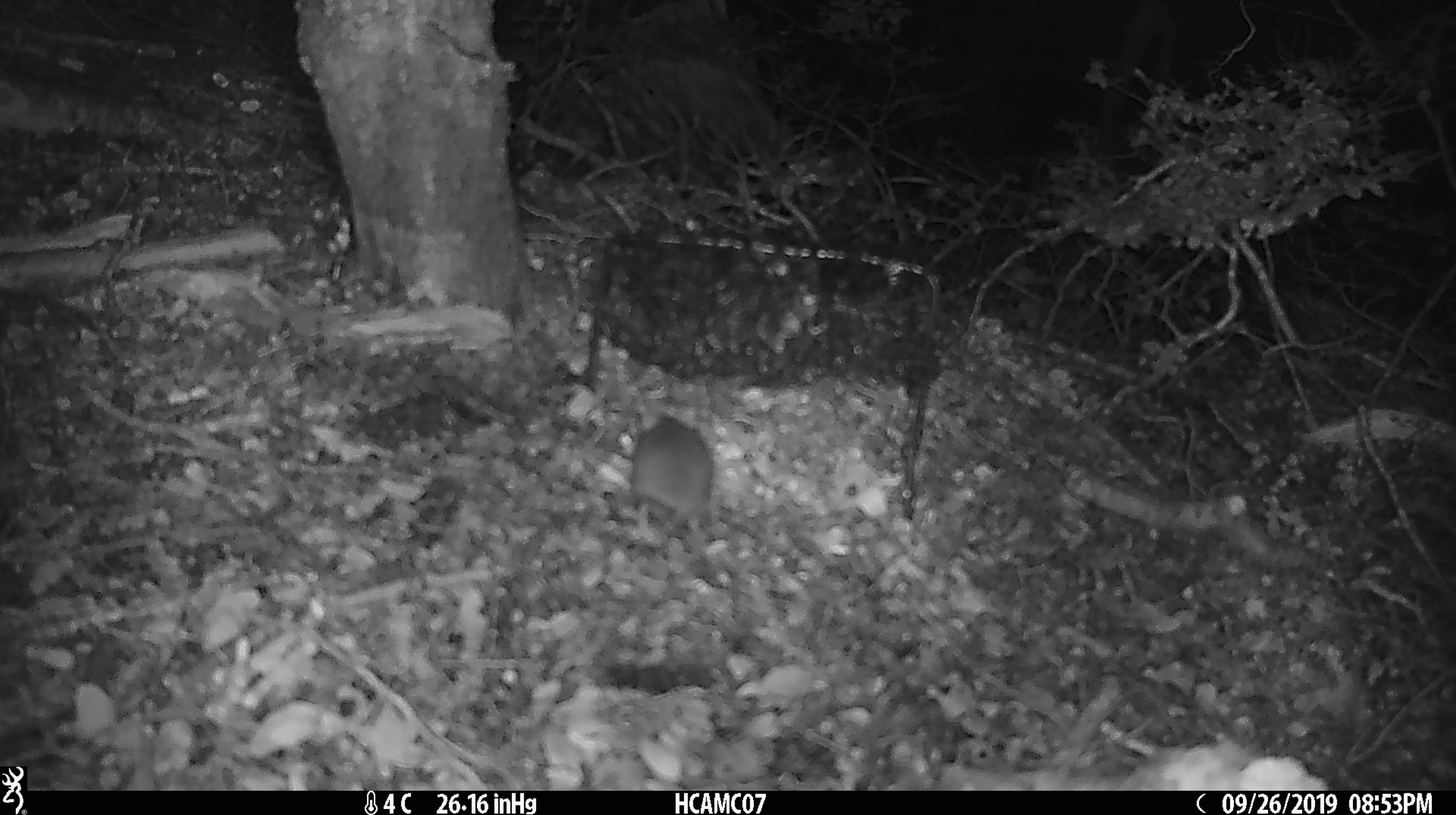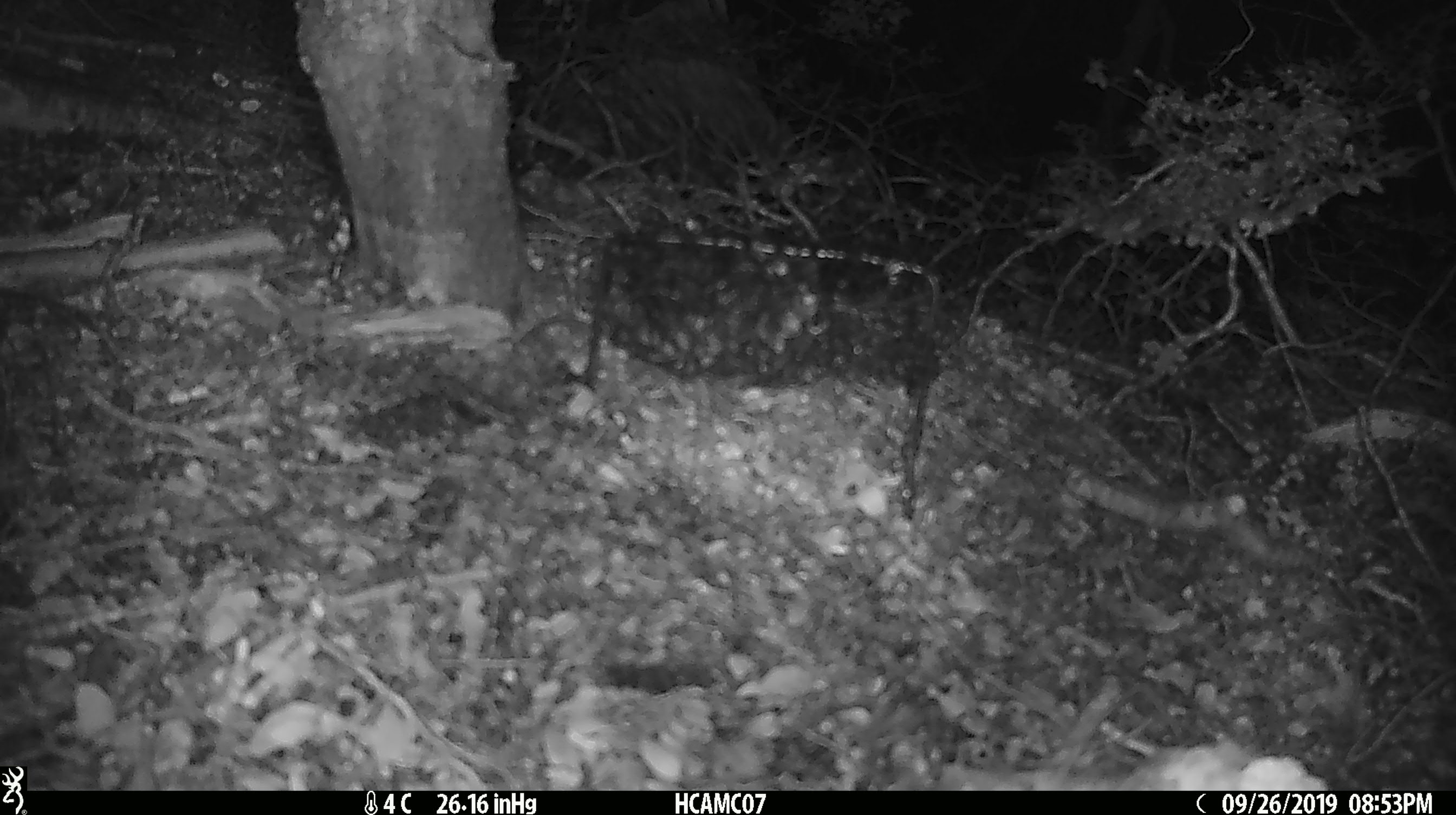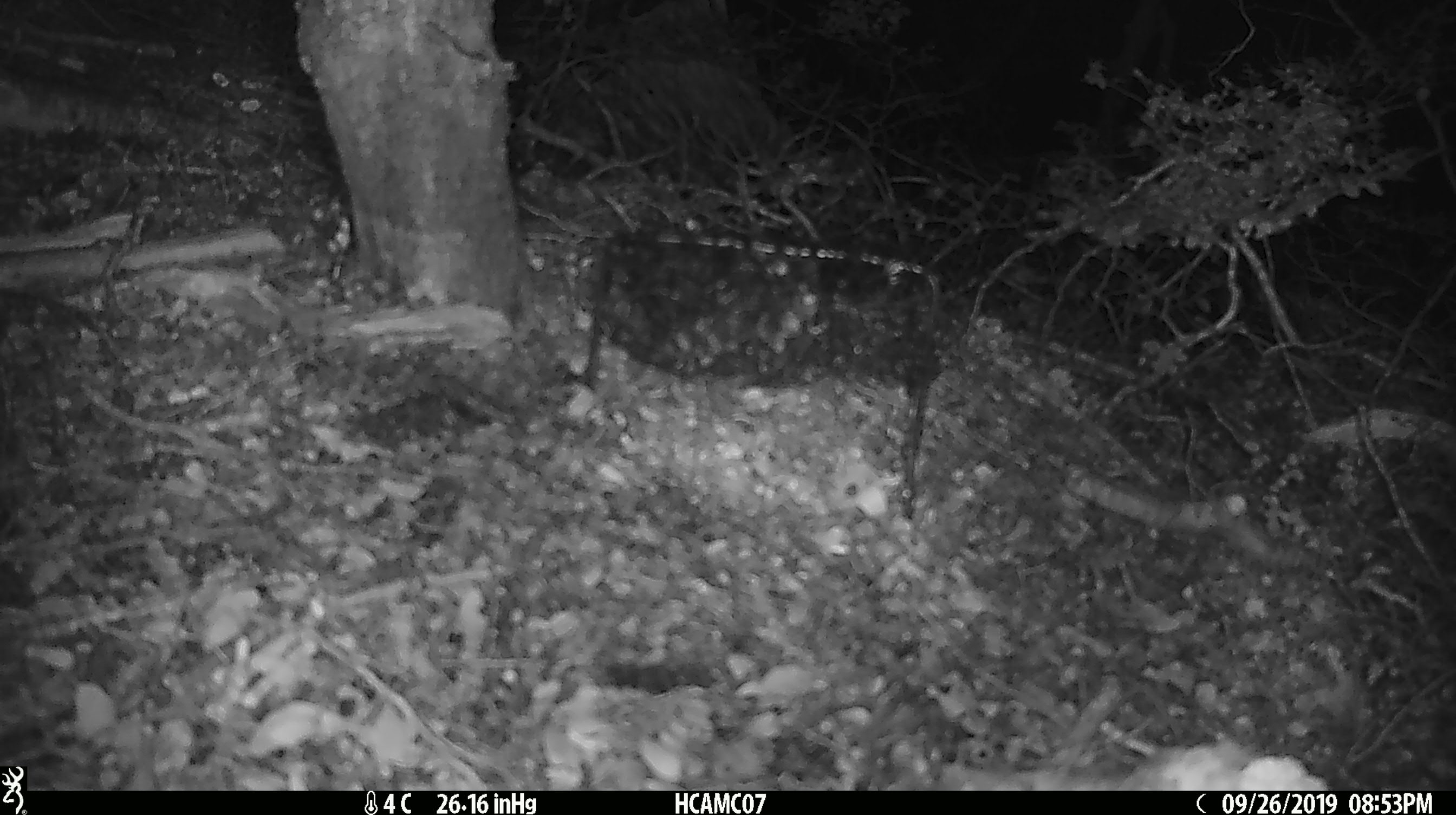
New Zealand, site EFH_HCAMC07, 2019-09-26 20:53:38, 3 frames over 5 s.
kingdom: Animalia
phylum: Chordata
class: Mammalia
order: Rodentia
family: Muridae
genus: Mus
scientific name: Mus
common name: mouse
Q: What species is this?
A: Mouse (Mus).